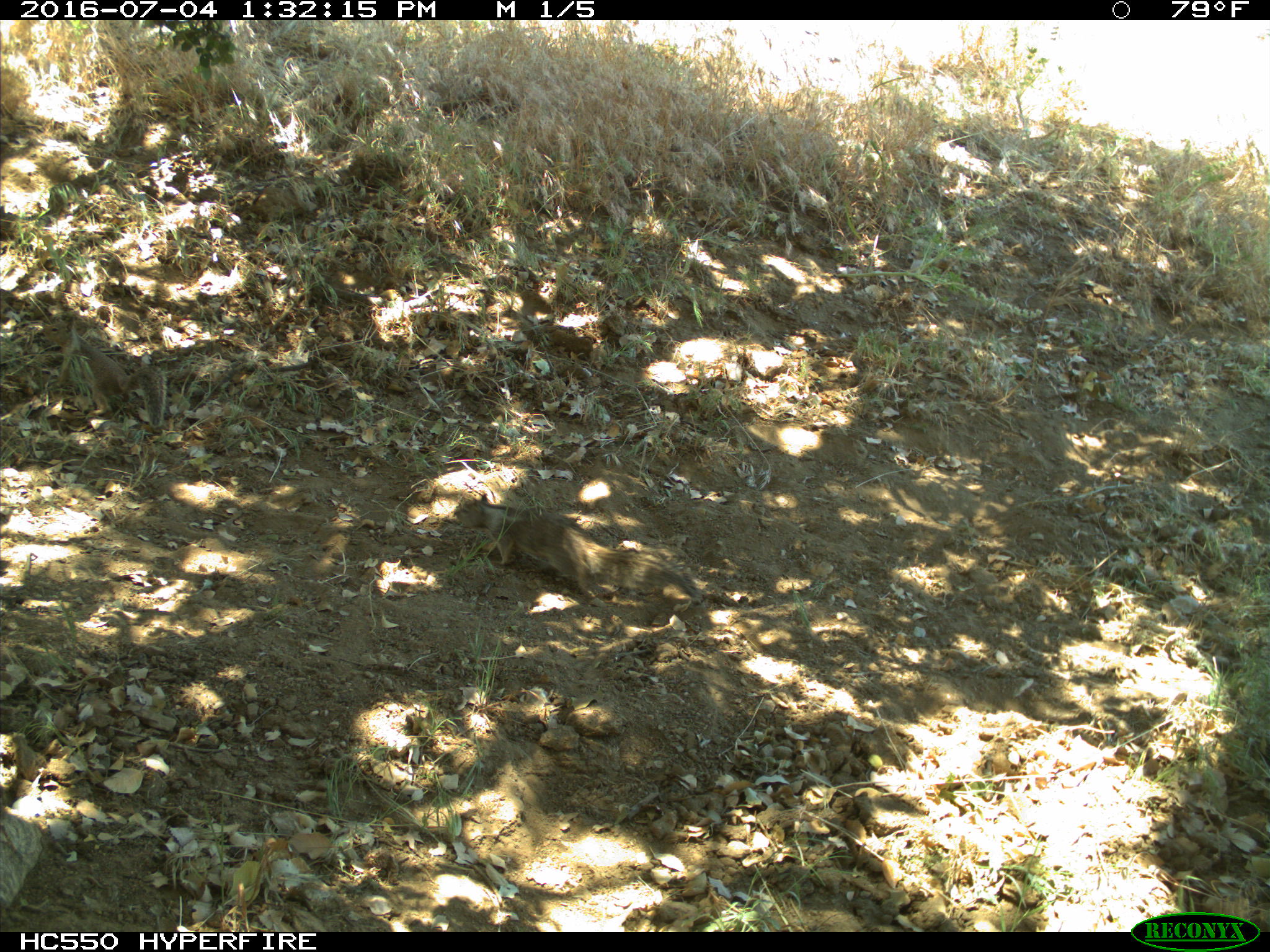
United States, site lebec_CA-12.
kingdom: Animalia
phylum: Chordata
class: Mammalia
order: Rodentia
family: Sciuridae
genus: Otospermophilus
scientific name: Otospermophilus beecheyi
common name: california ground squirrel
Otospermophilus beecheyi (california ground squirrel).